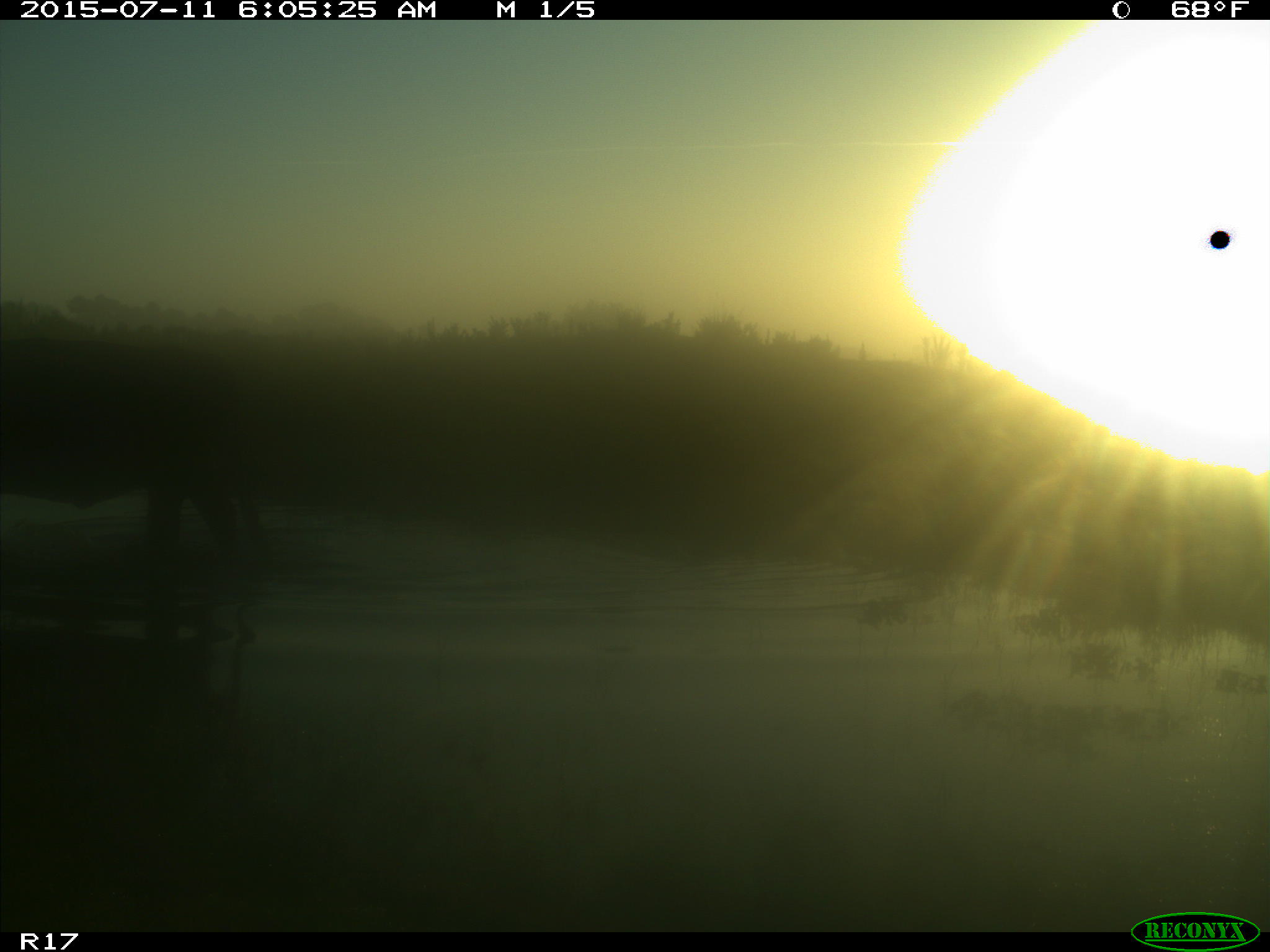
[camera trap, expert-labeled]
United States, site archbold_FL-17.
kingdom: Animalia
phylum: Chordata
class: Mammalia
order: Artiodactyla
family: Bovidae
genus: Bos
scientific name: Bos taurus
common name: domestic cow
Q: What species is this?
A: Bos taurus (domestic cow).